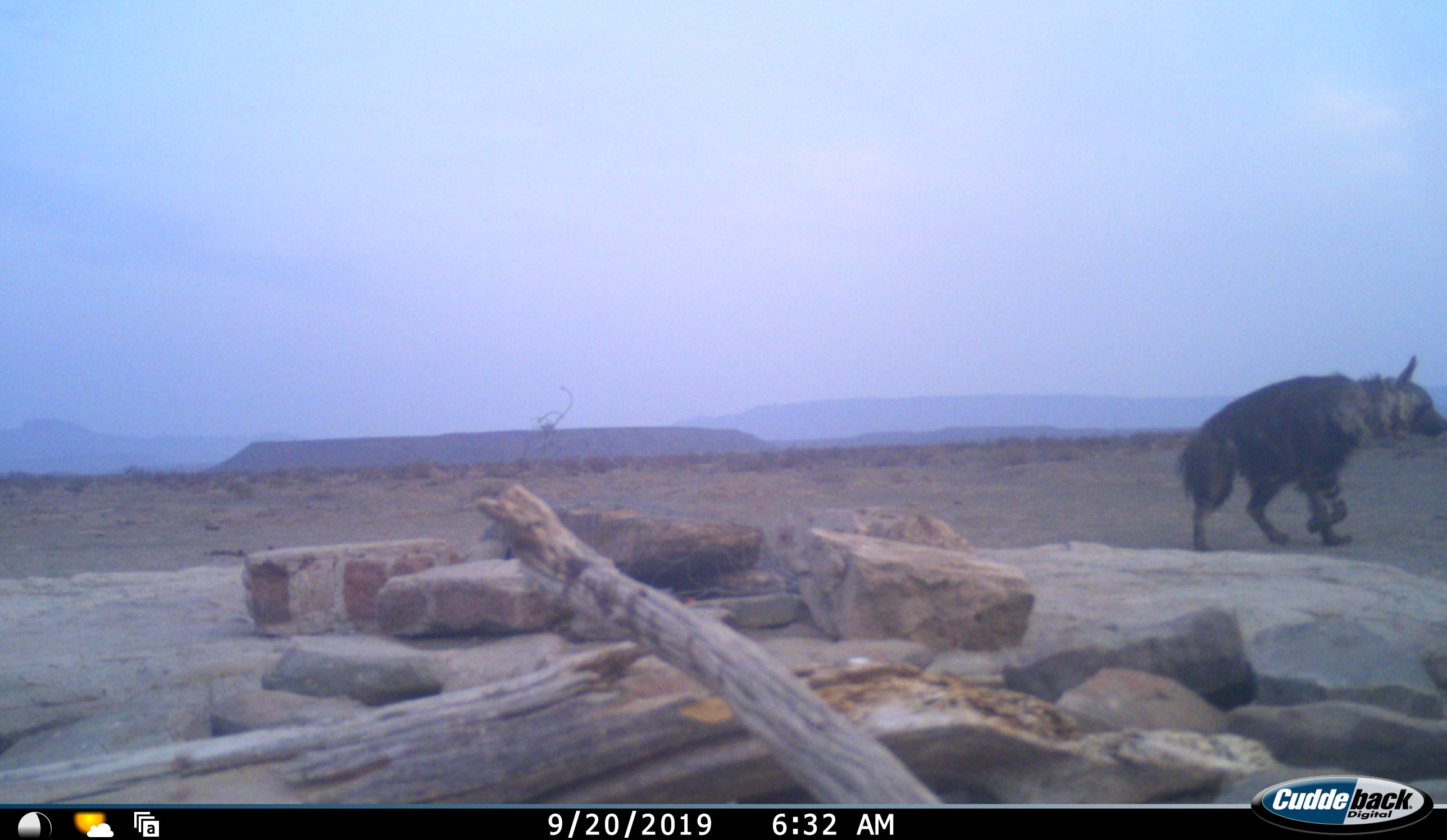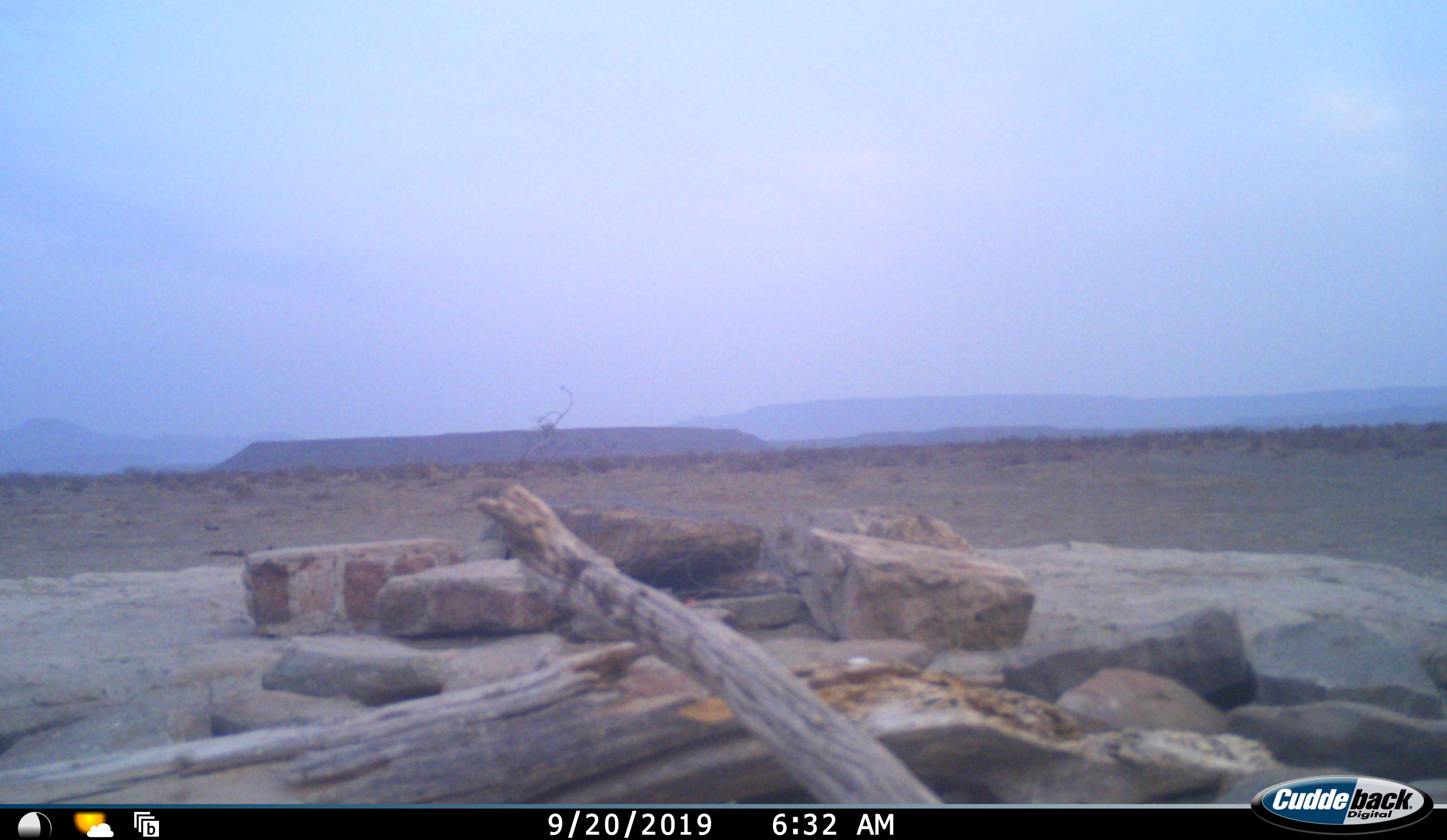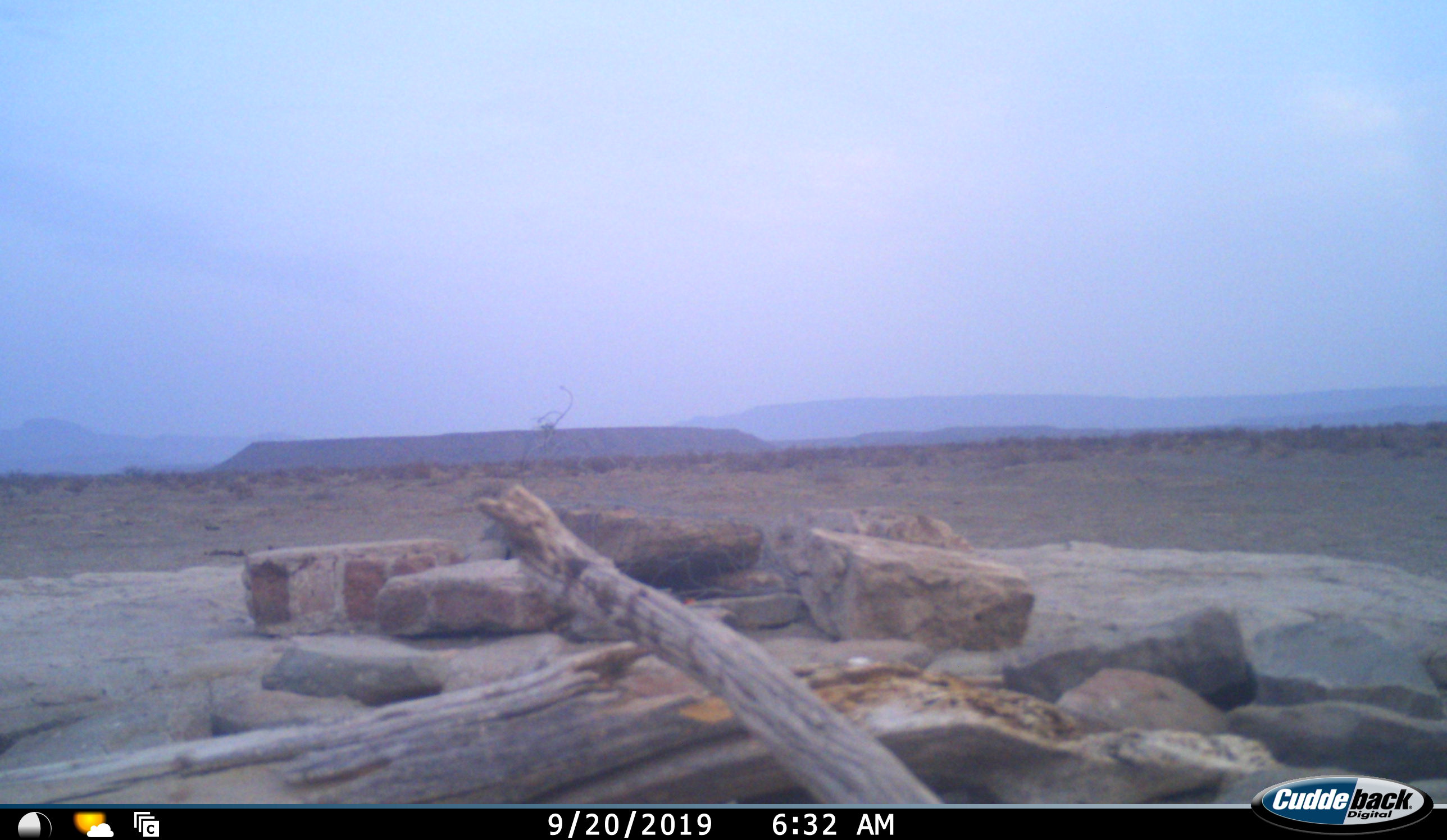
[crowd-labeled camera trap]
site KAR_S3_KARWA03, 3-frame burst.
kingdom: Animalia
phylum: Chordata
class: Mammalia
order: Carnivora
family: Hyaenidae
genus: Parahyaena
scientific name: Parahyaena brunnea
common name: brown hyena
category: hyenabrown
Hyenabrown (brown hyena) (Parahyaena brunnea), count 1. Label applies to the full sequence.